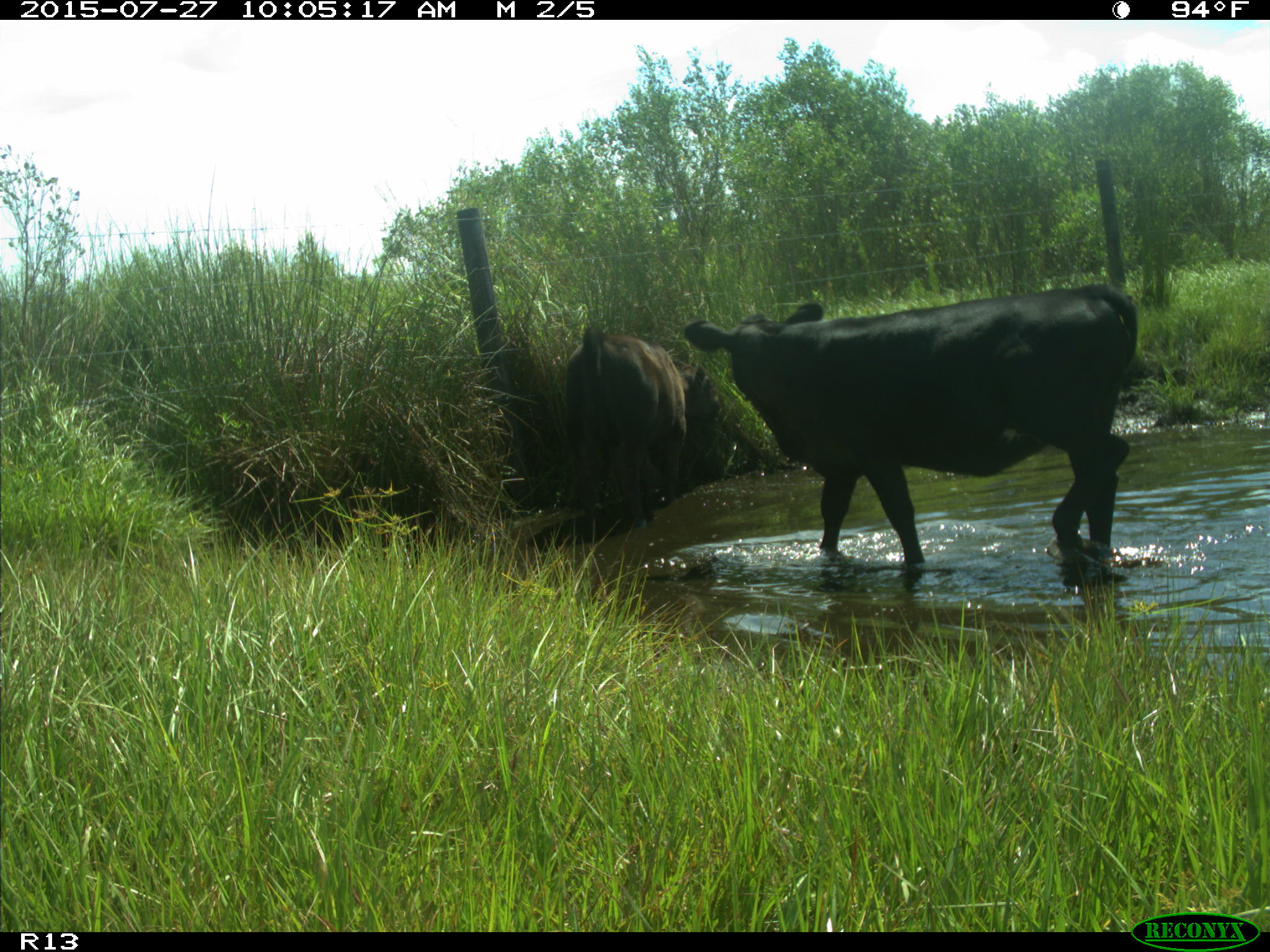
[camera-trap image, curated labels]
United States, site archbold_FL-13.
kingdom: Animalia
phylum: Chordata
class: Mammalia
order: Artiodactyla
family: Bovidae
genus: Bos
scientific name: Bos taurus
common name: domestic cow